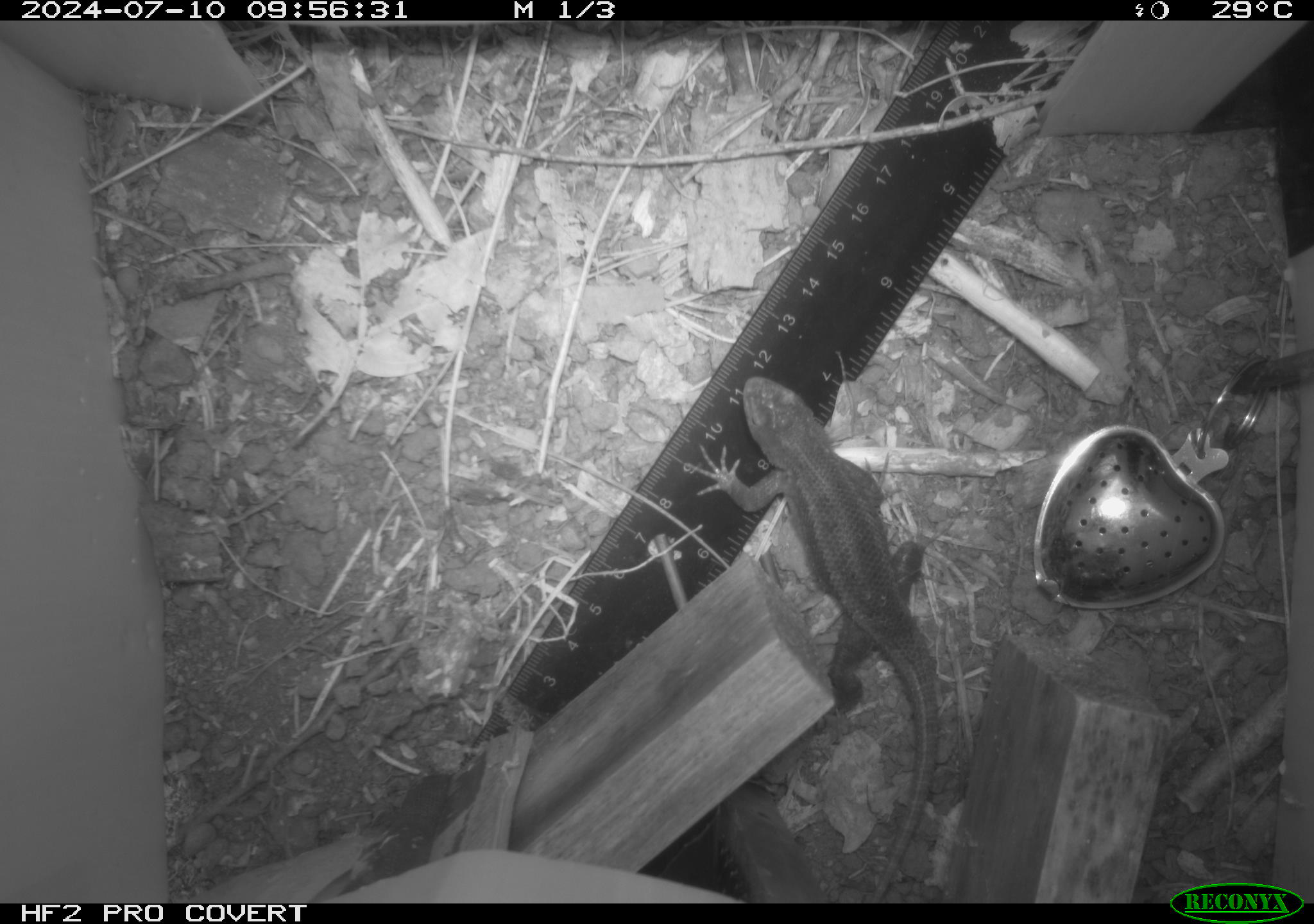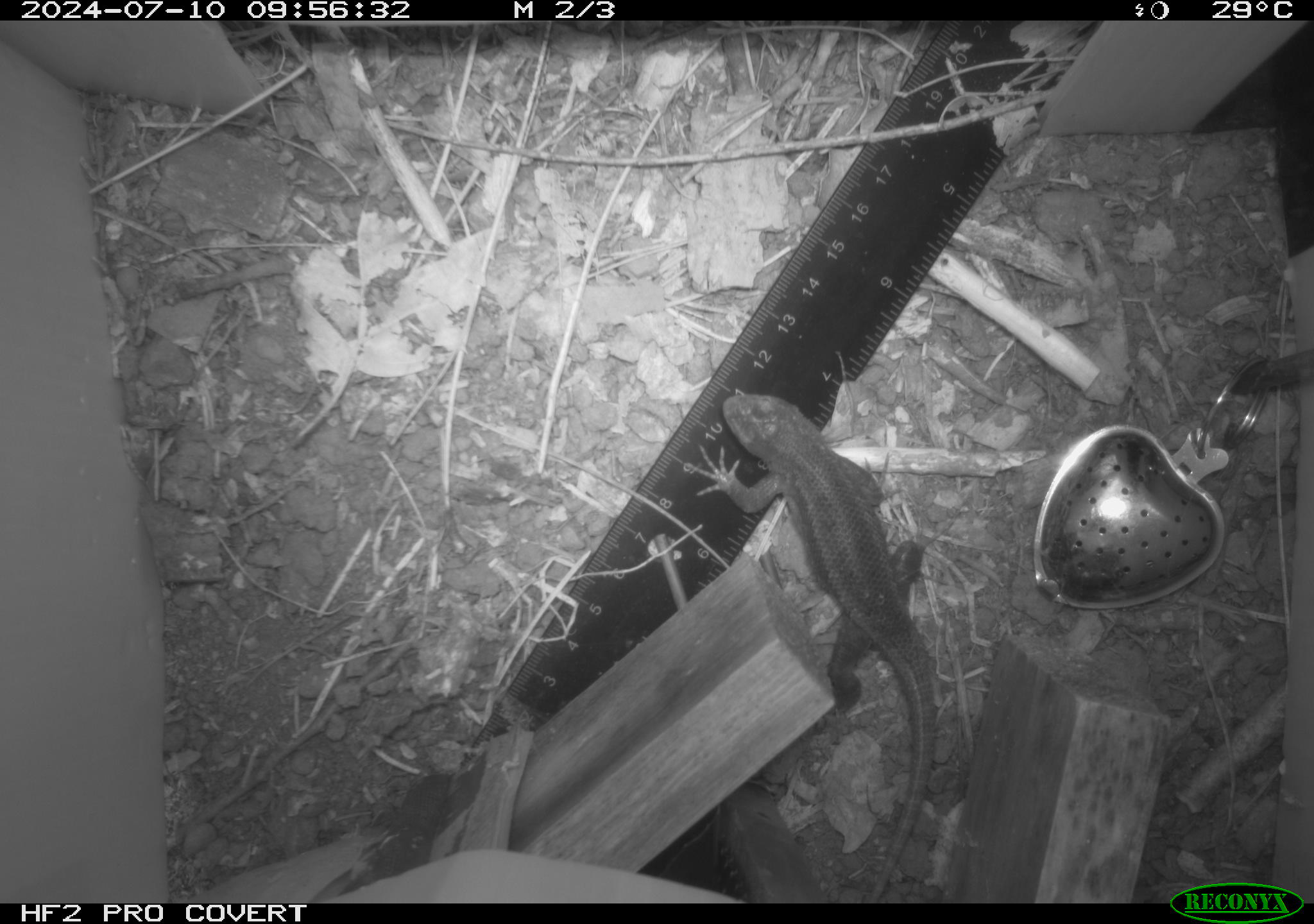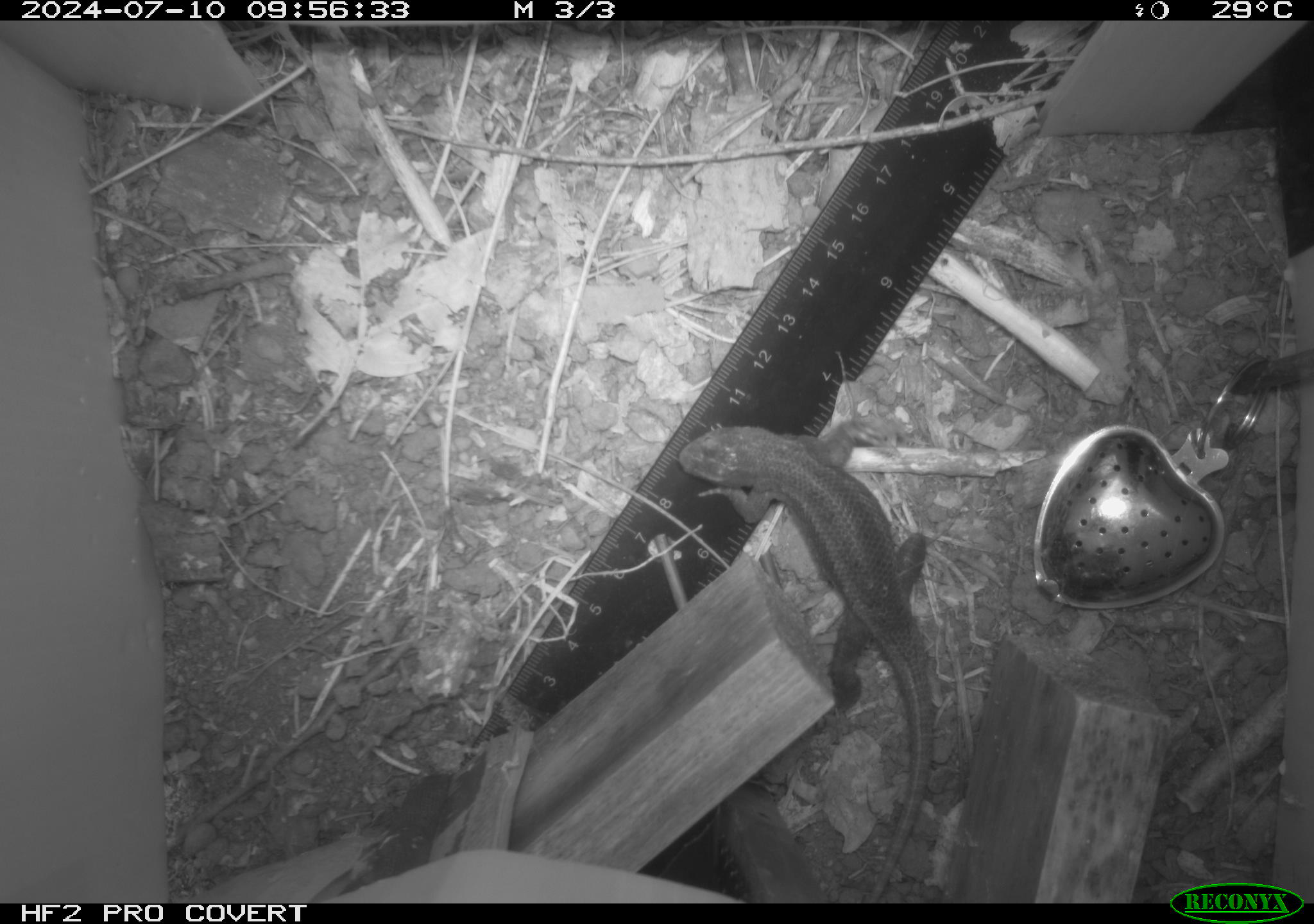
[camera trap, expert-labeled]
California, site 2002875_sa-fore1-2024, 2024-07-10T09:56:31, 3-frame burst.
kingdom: Animalia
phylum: Chordata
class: Reptilia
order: Squamata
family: Phrynosomatidae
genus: Sceloporus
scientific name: Sceloporus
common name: spiny lizards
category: sceloporus species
Sceloporus species (spiny lizards) (Sceloporus).